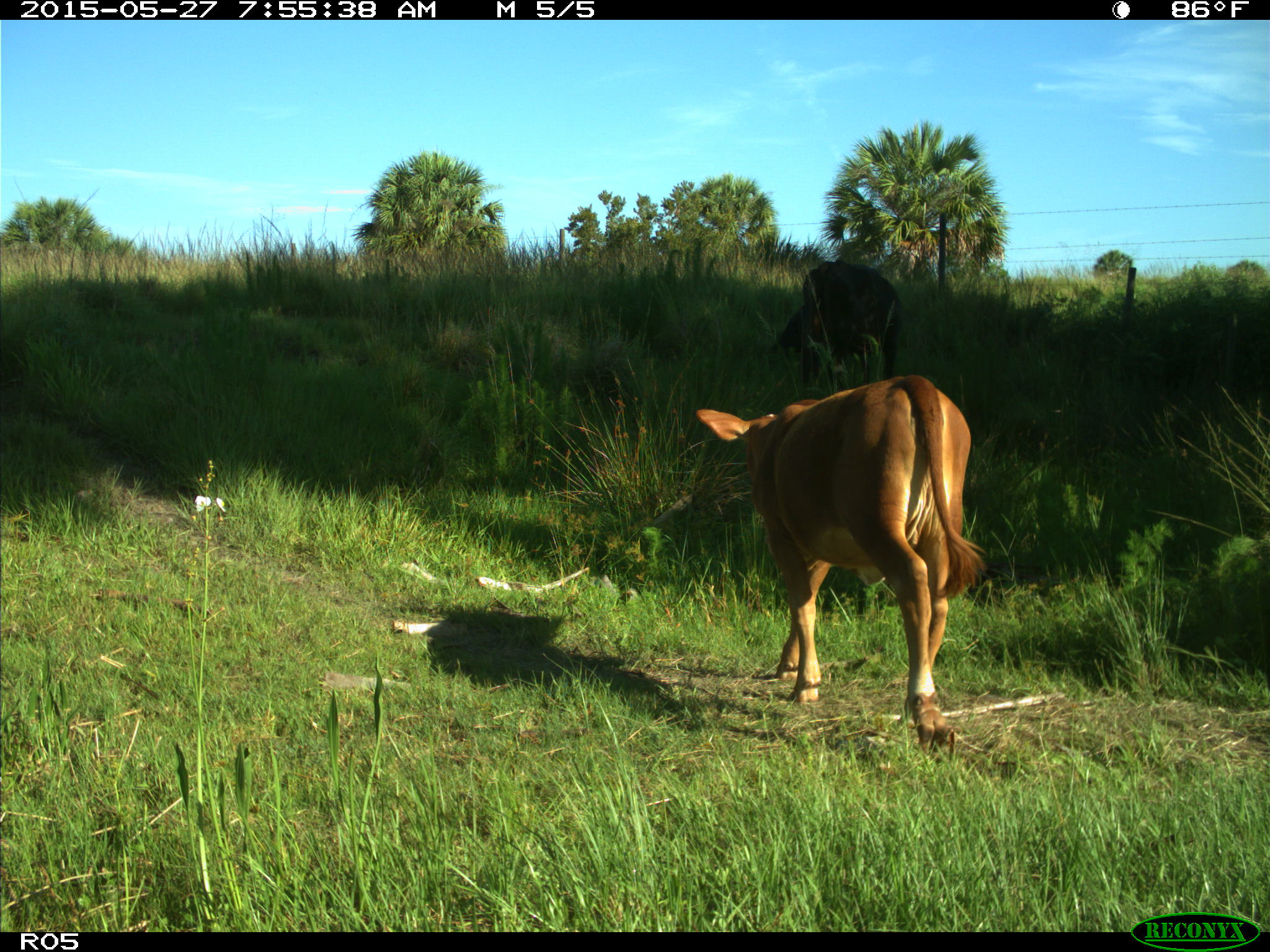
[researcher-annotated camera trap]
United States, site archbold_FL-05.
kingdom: Animalia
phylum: Chordata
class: Mammalia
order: Artiodactyla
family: Bovidae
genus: Bos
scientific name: Bos taurus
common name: domestic cow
Bos taurus (domestic cow).